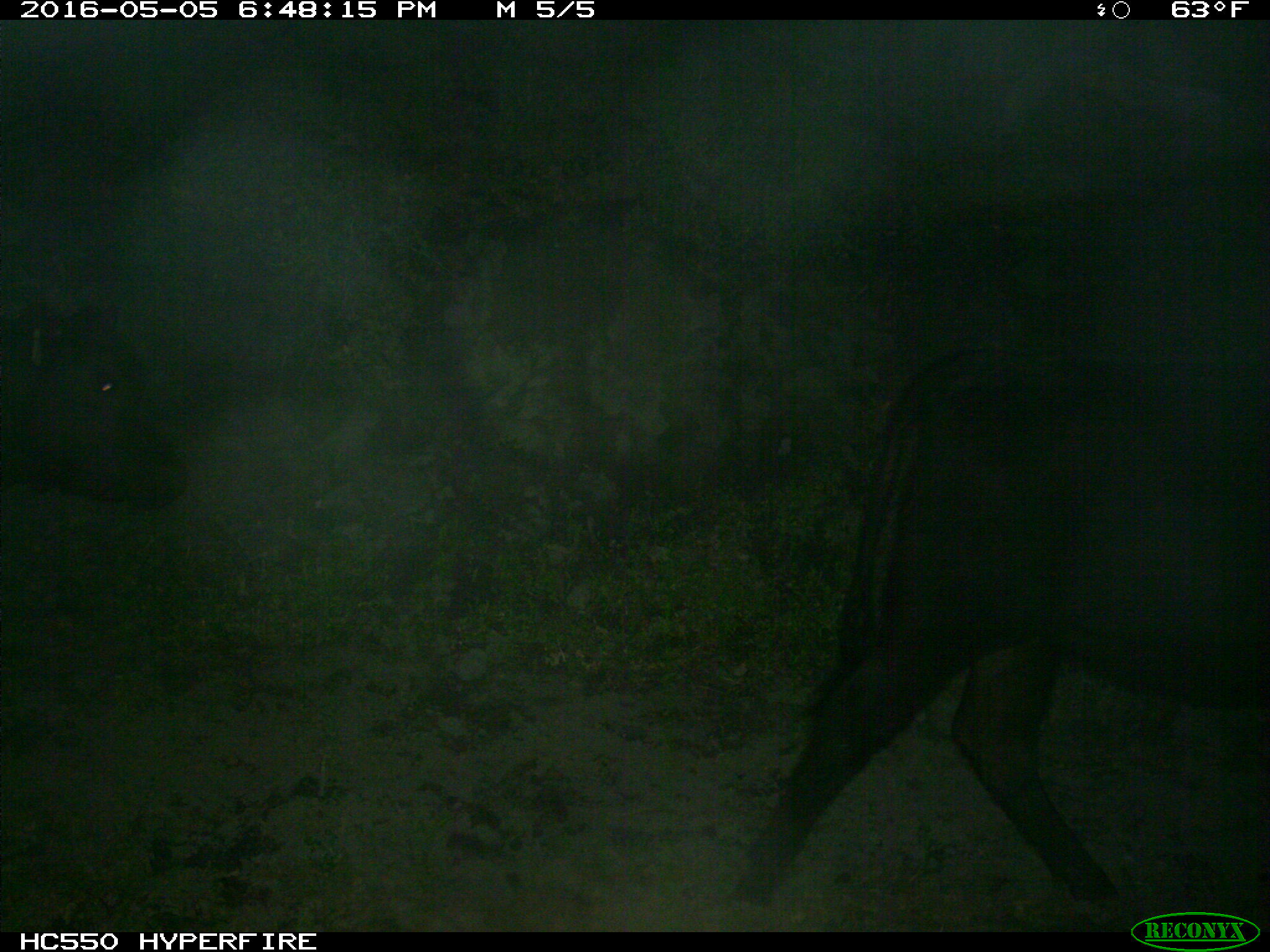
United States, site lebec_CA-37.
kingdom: Animalia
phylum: Chordata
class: Mammalia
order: Artiodactyla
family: Bovidae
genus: Bos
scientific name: Bos taurus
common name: domestic cow